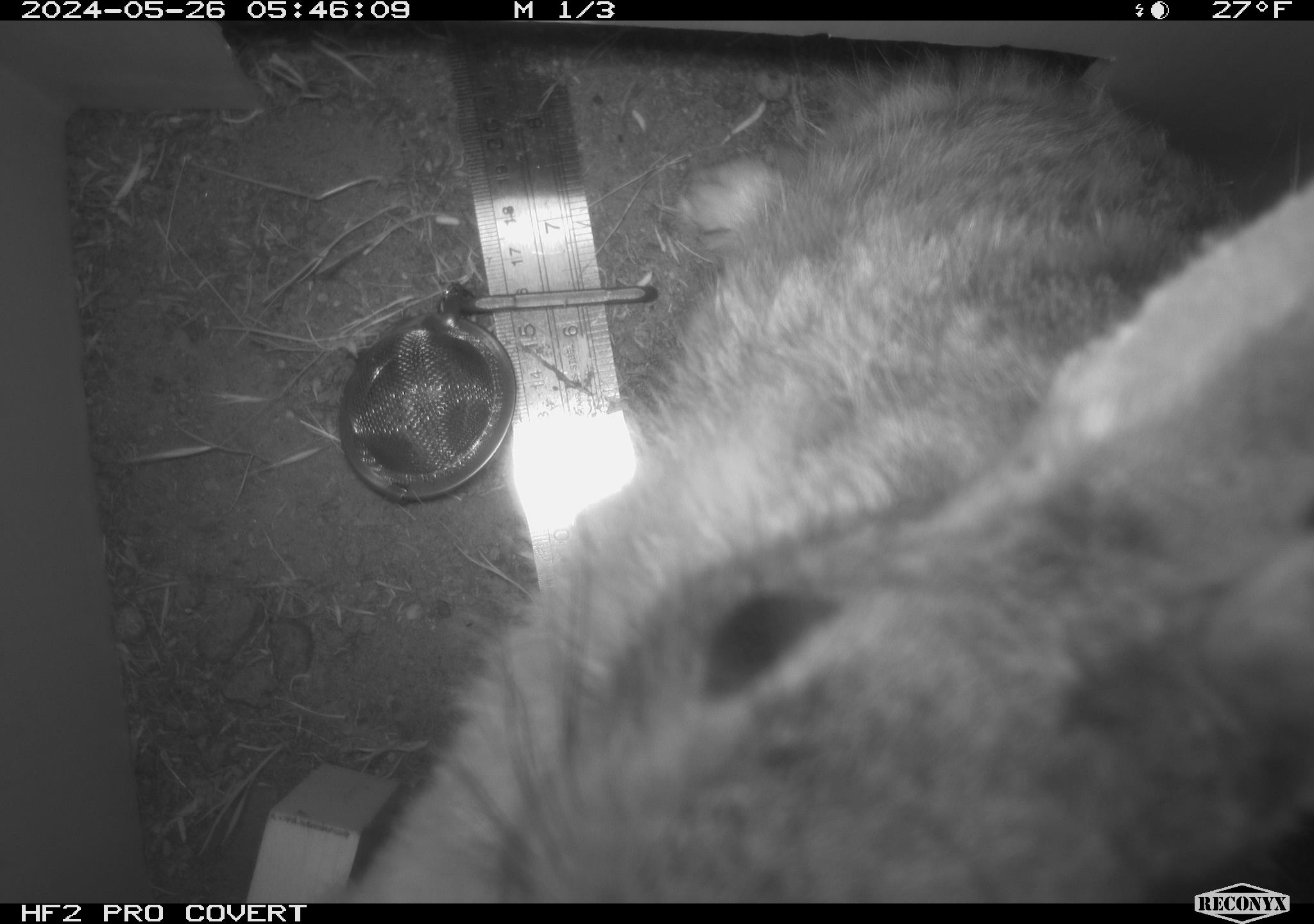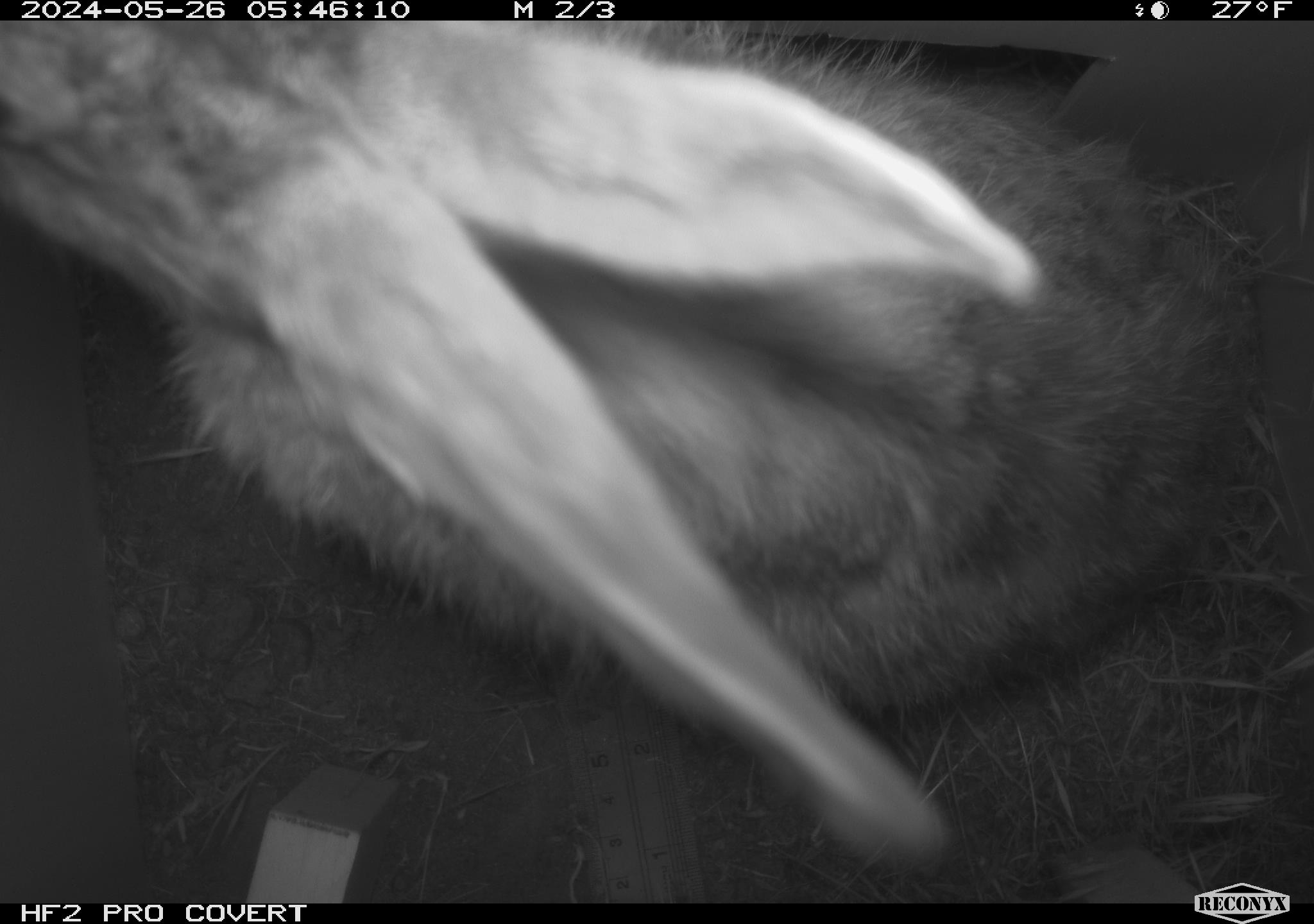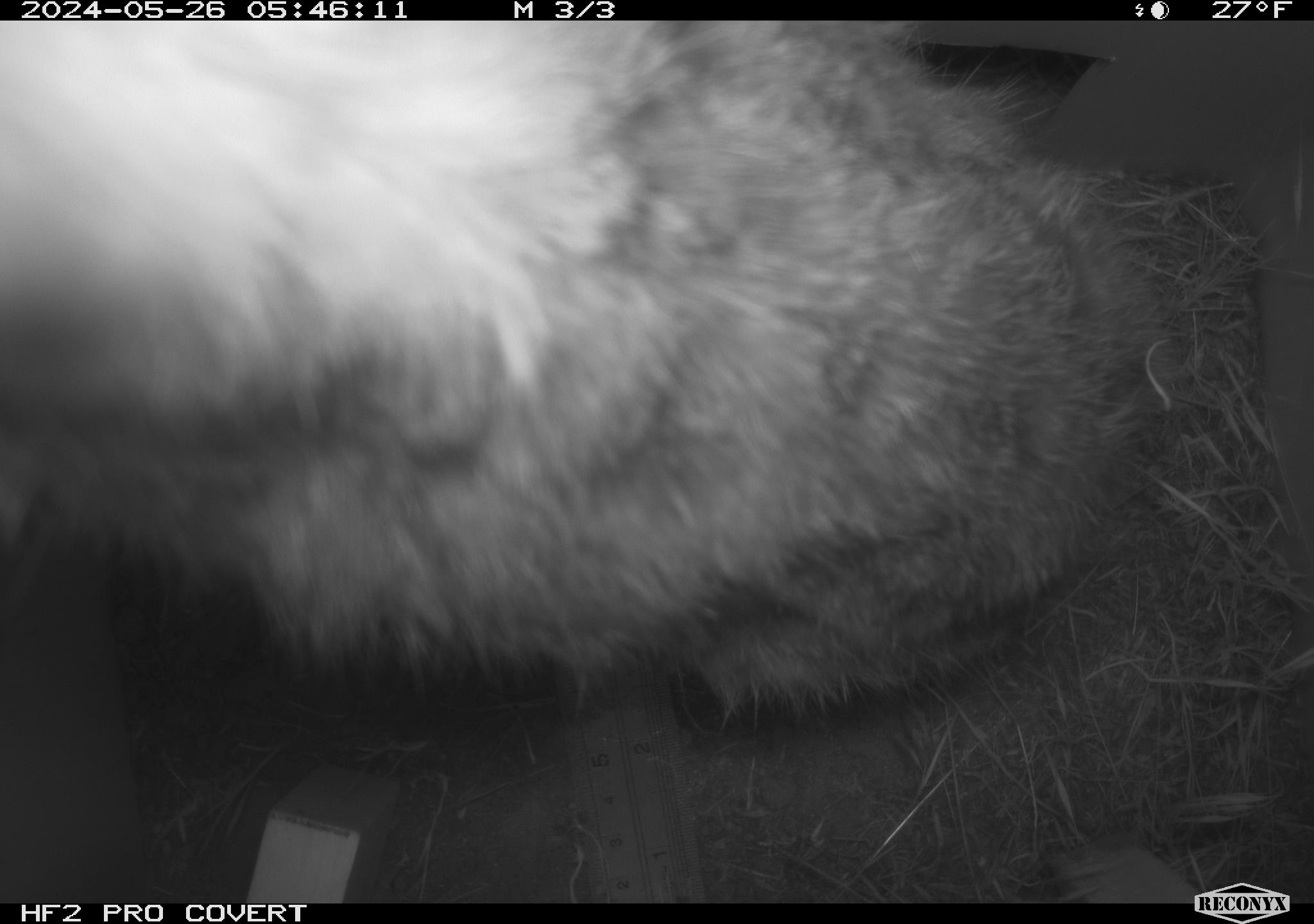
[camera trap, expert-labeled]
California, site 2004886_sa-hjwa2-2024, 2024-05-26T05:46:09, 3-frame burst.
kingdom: Animalia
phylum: Chordata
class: Mammalia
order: Lagomorpha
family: Leporidae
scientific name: Leporidae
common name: rabbit or hare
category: rabbit and hare family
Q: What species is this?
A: Rabbit and hare family (rabbit or hare) (Leporidae).